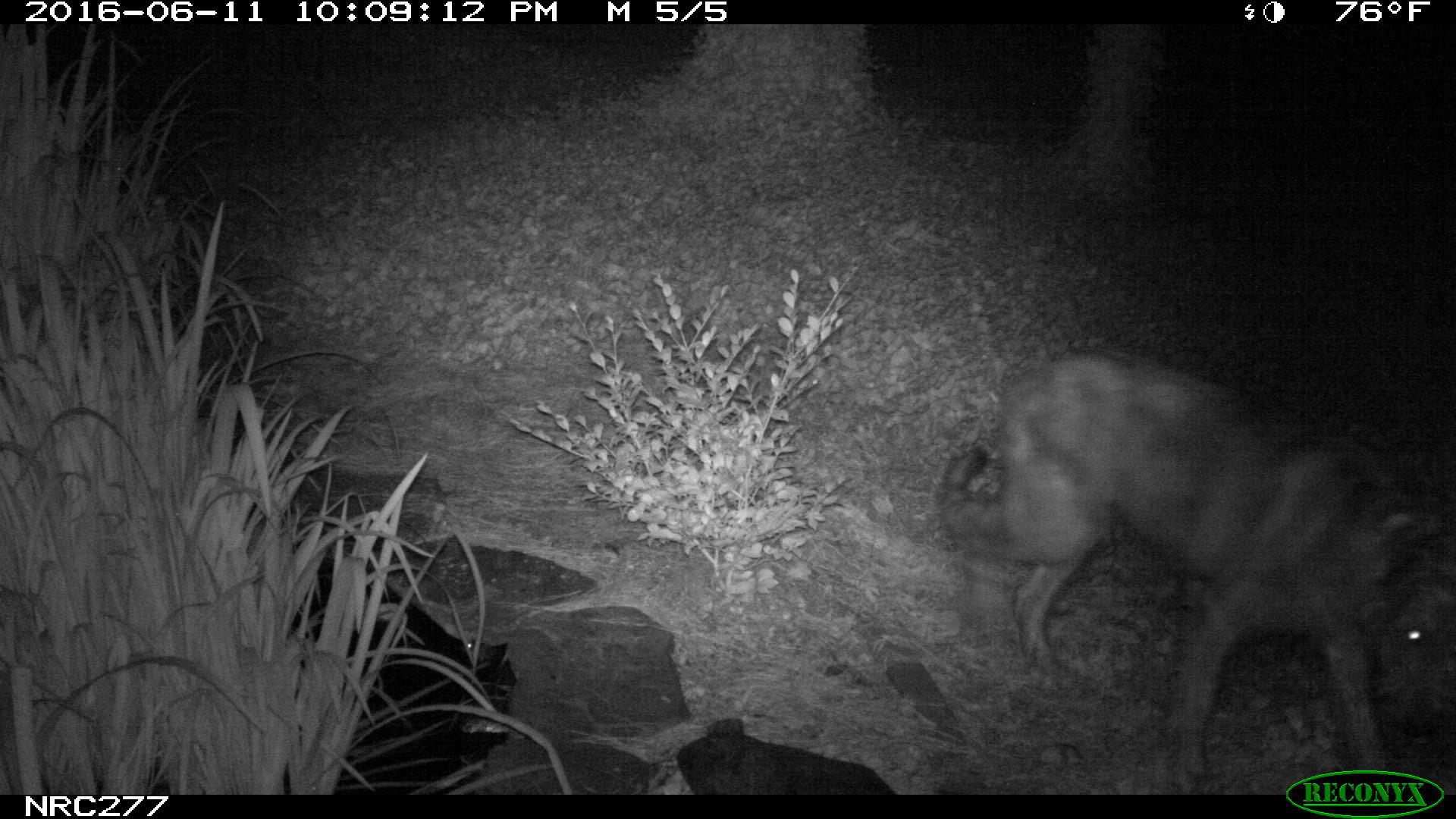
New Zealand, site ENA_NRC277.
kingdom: Animalia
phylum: Chordata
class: Mammalia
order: Carnivora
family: Canidae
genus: Canis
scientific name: Canis familiaris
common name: domestic dog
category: dog